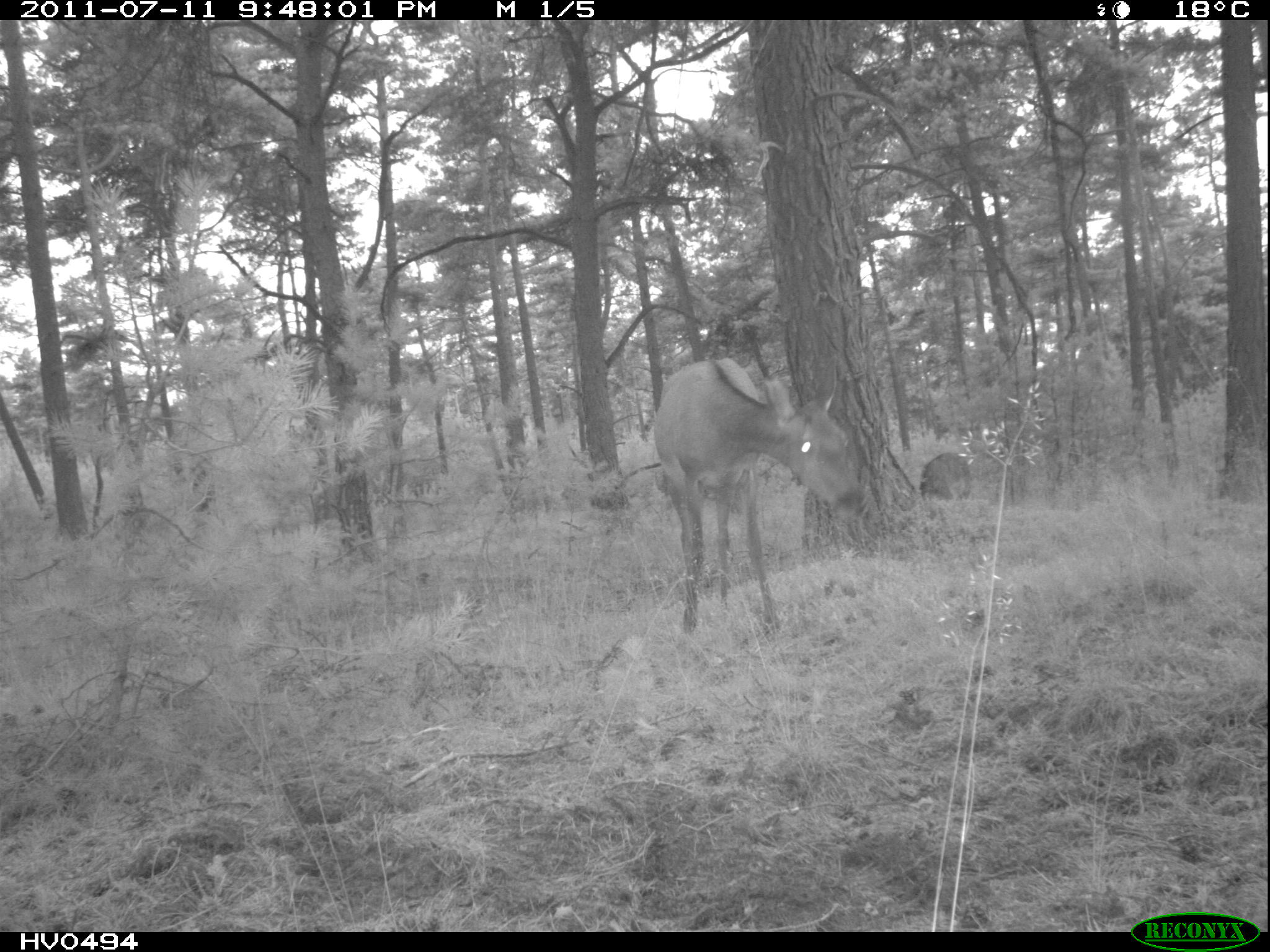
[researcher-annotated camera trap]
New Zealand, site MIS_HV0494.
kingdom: Animalia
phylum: Chordata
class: Mammalia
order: Artiodactyla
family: Cervidae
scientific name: Cervidae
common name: deer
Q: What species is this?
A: Deer (Cervidae).